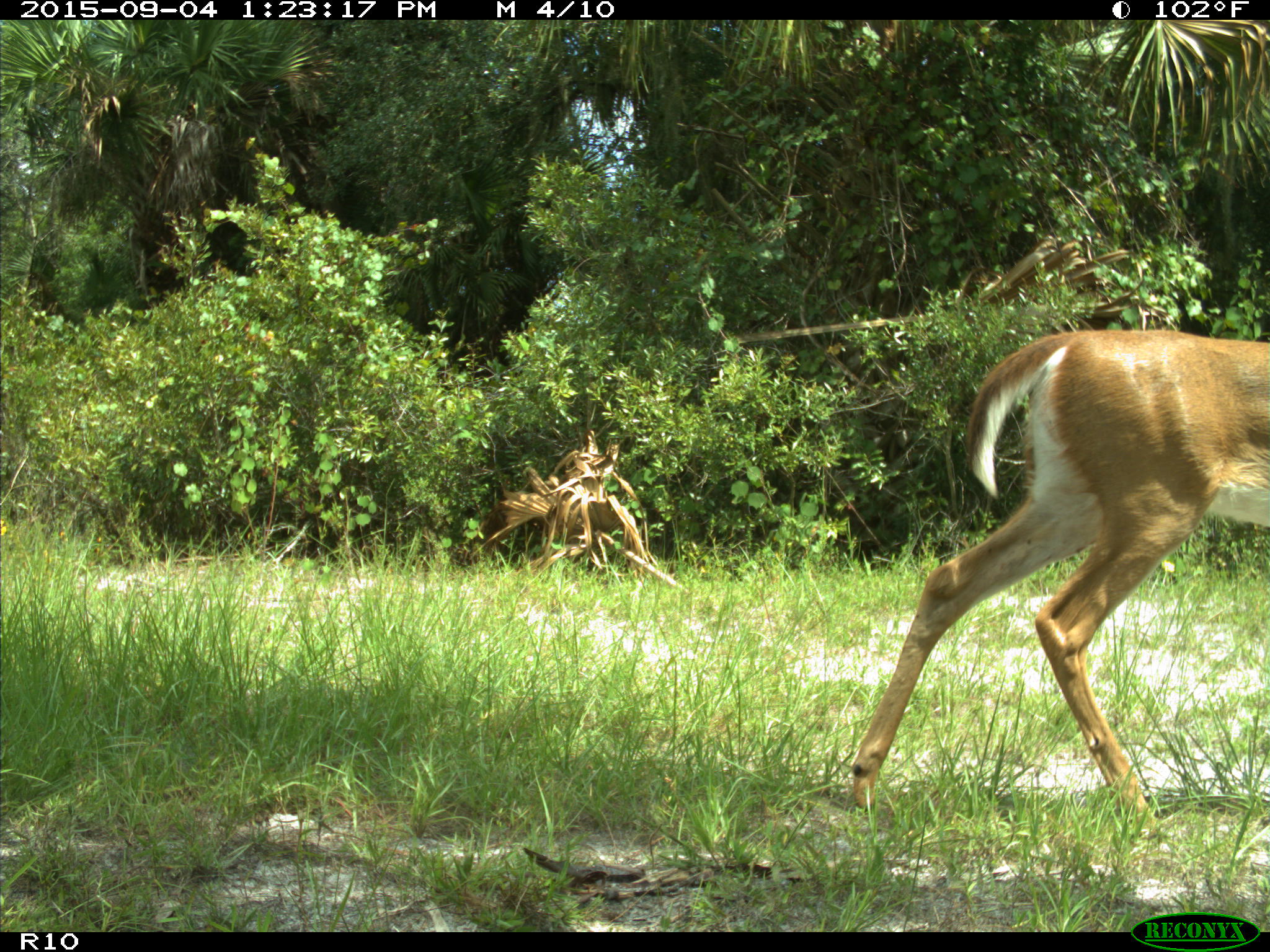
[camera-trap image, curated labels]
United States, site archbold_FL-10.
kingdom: Animalia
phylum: Chordata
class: Mammalia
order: Artiodactyla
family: Cervidae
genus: Odocoileus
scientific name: Odocoileus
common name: deer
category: unidentified deer